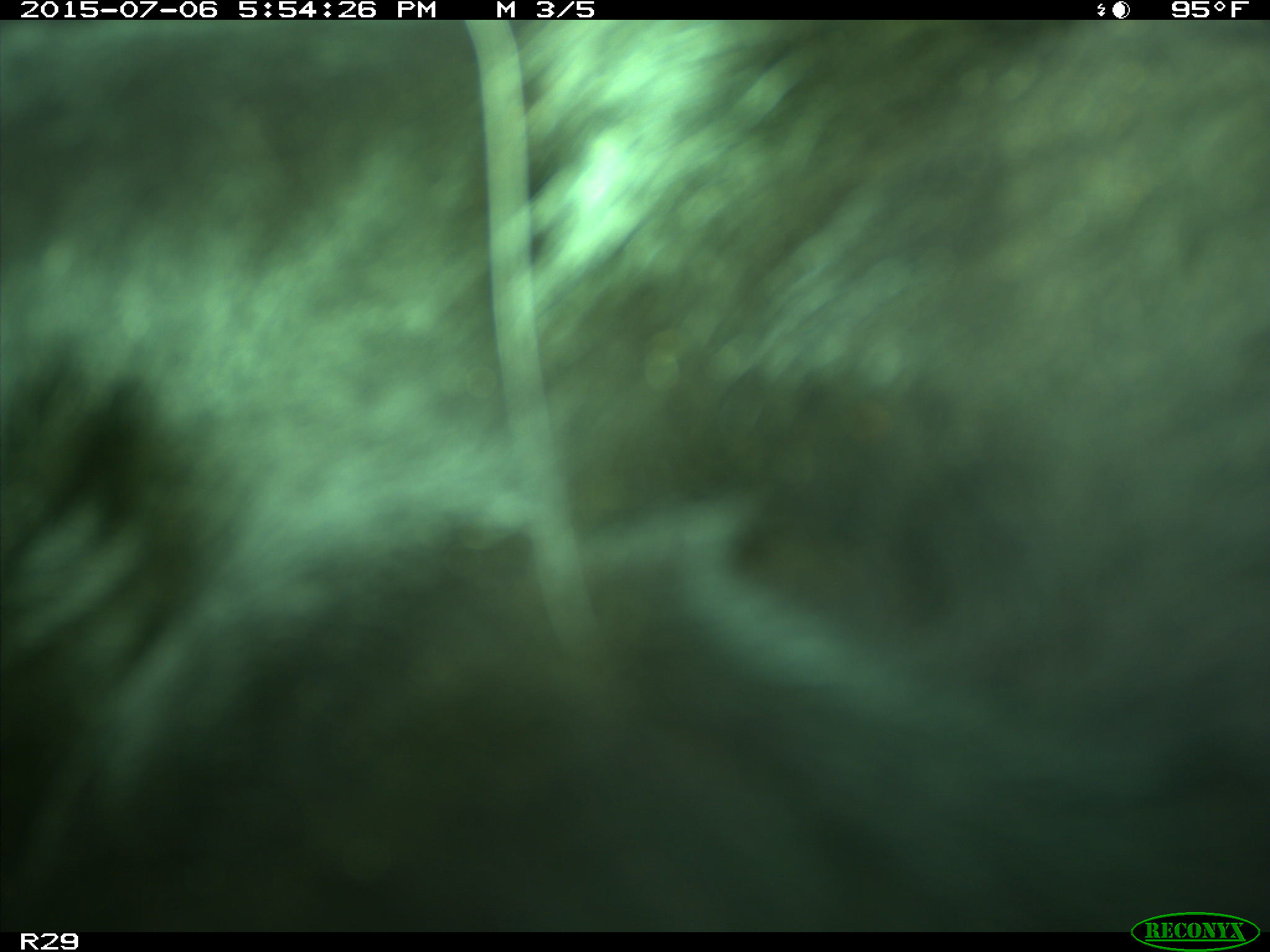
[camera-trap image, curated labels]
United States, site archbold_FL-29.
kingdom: Animalia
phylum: Chordata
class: Mammalia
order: Artiodactyla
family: Bovidae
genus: Bos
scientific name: Bos taurus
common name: domestic cow